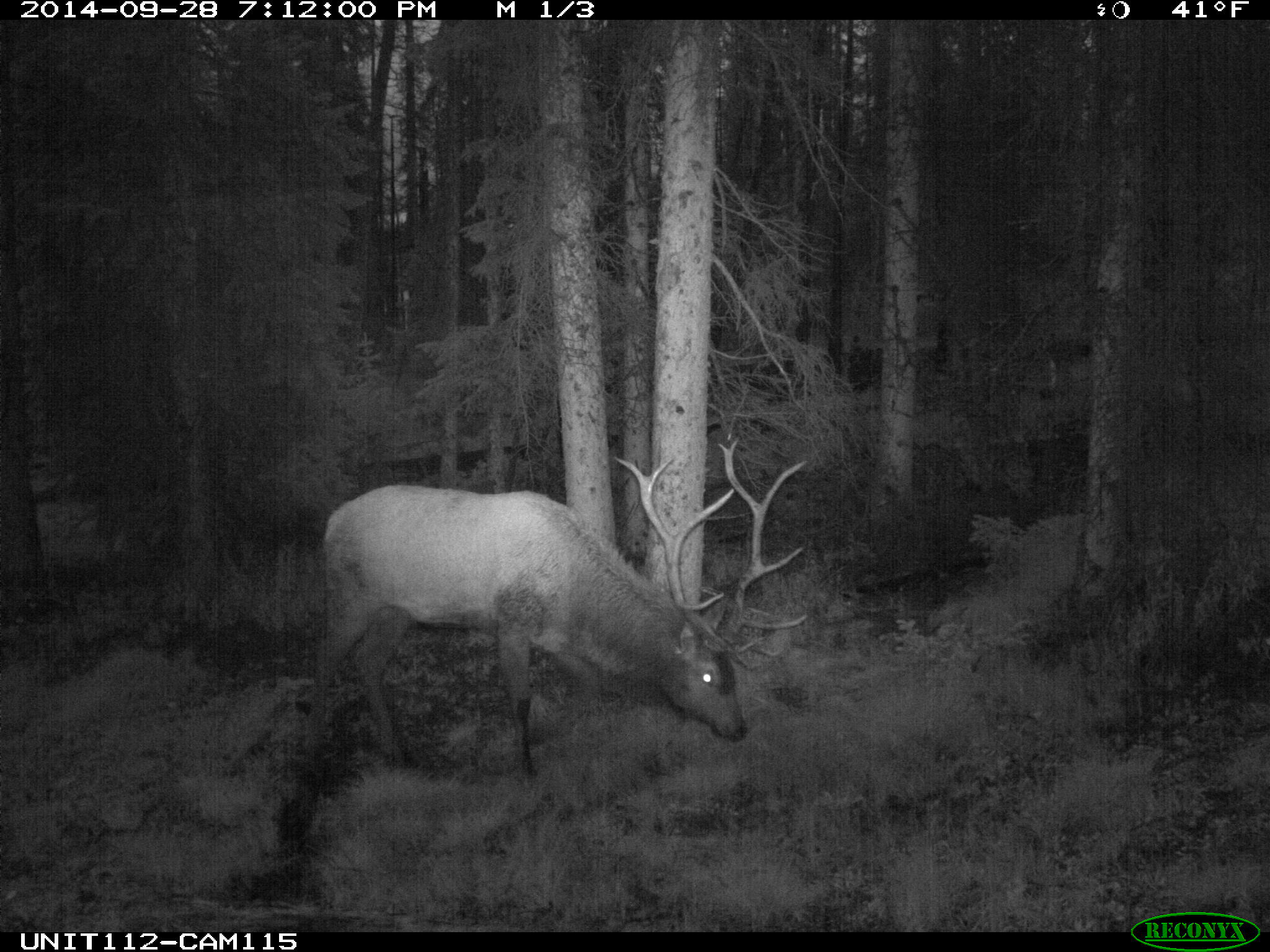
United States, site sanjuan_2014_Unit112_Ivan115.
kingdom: Animalia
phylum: Chordata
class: Mammalia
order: Artiodactyla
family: Cervidae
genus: Cervus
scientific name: Cervus elaphus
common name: red deer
Cervus elaphus (red deer).